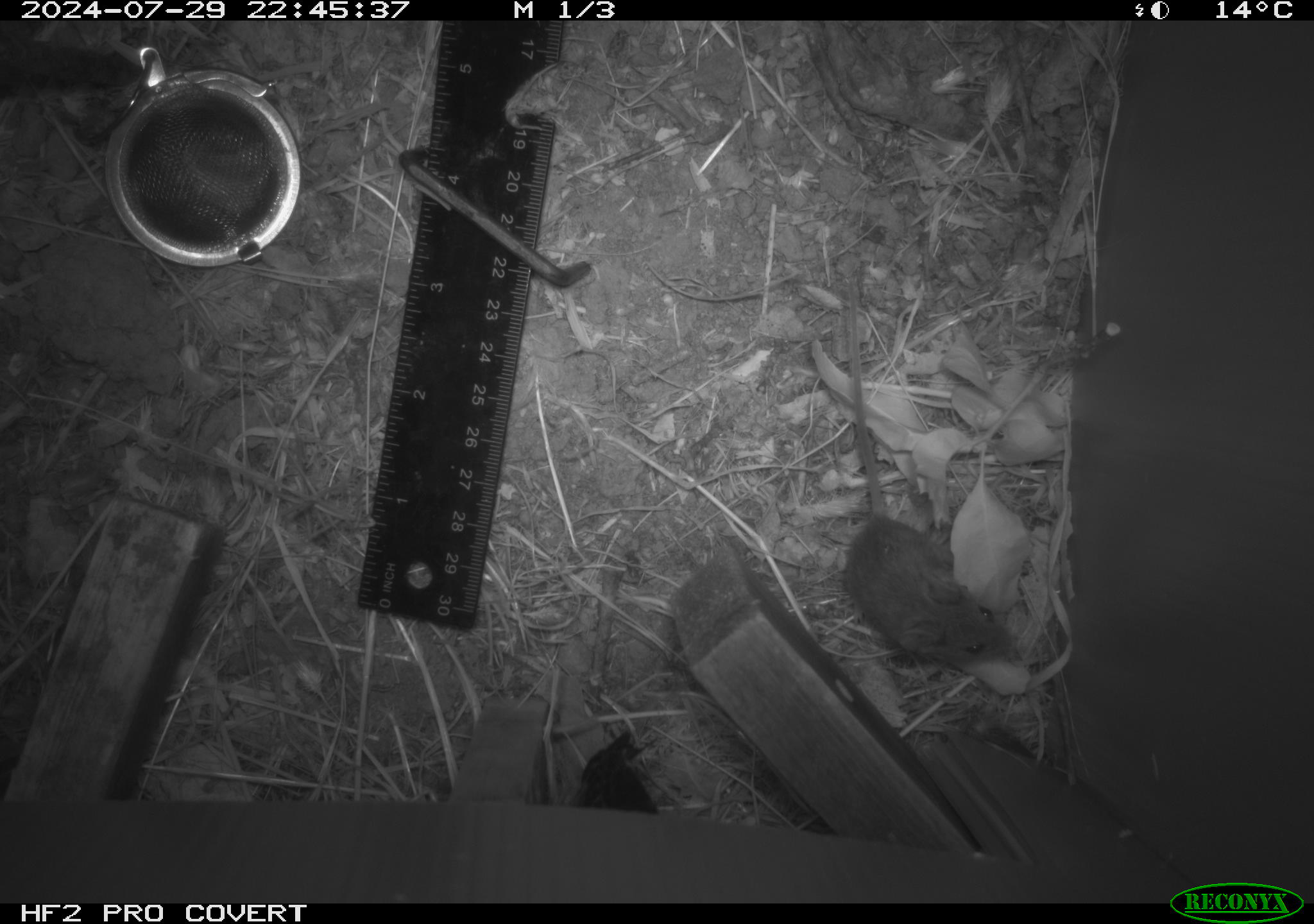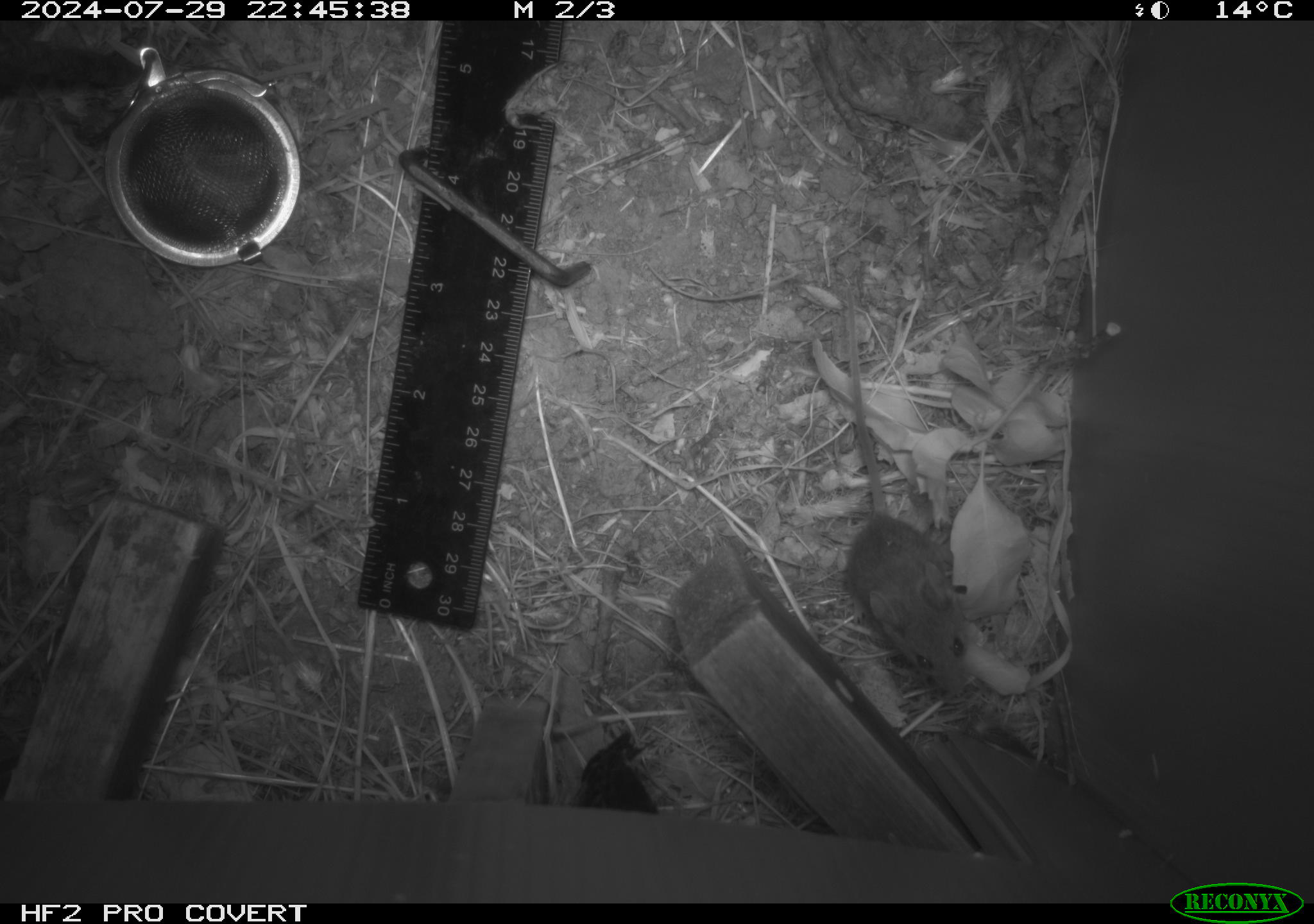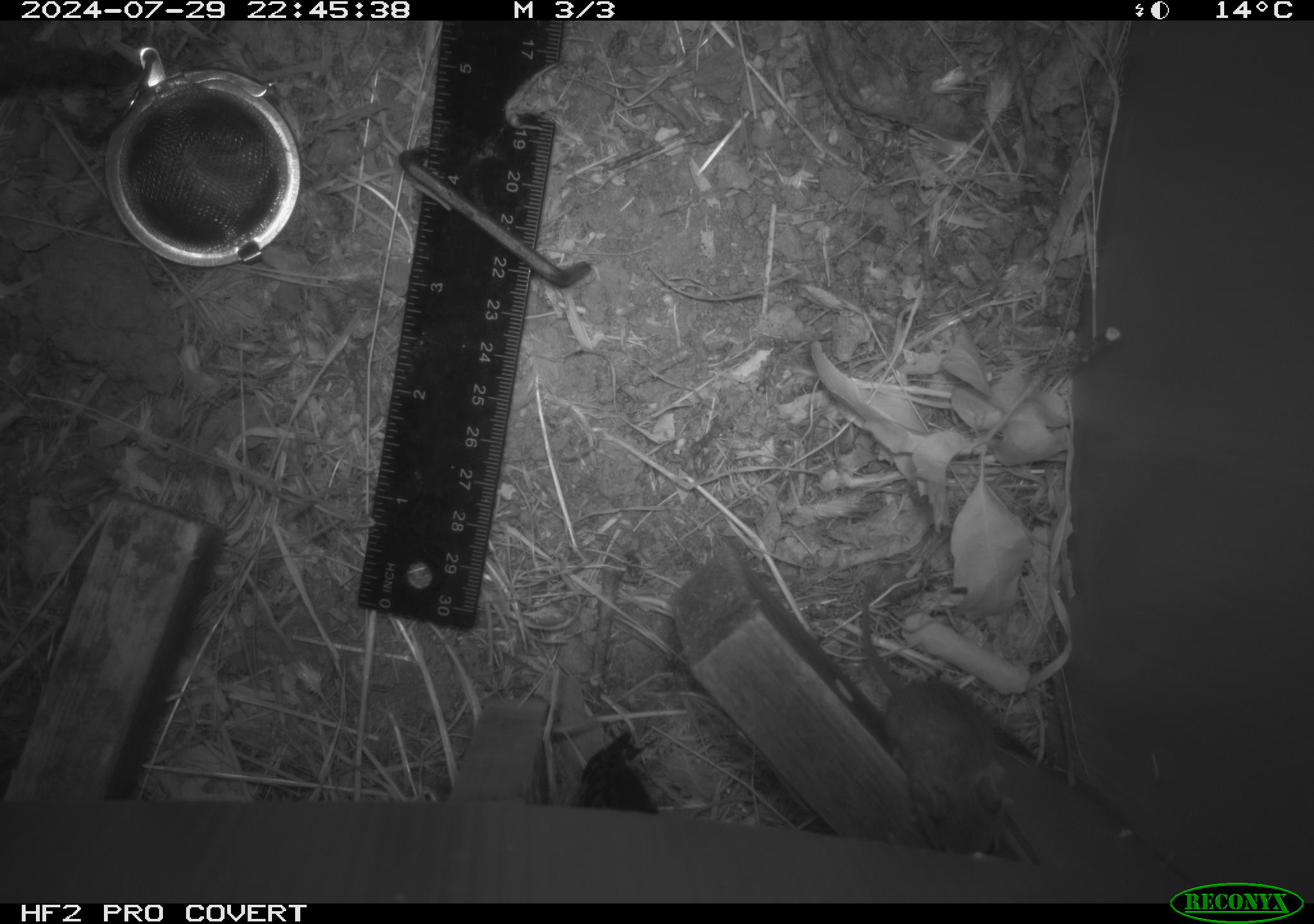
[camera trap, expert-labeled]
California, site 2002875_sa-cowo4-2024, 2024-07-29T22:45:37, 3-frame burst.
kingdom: Animalia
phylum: Chordata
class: Mammalia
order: Rodentia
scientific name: Rodentia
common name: mouse species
Mouse species (Rodentia).